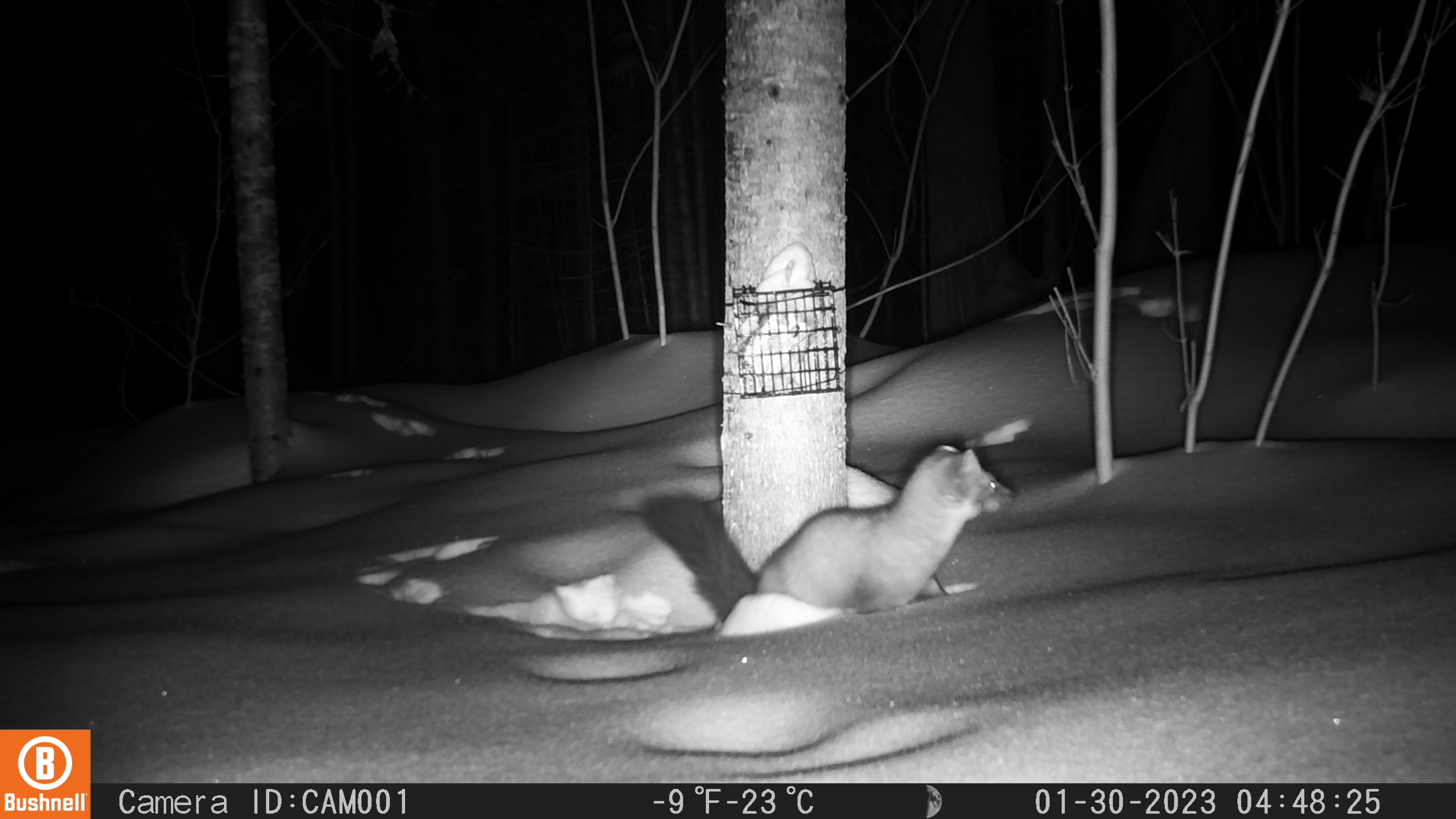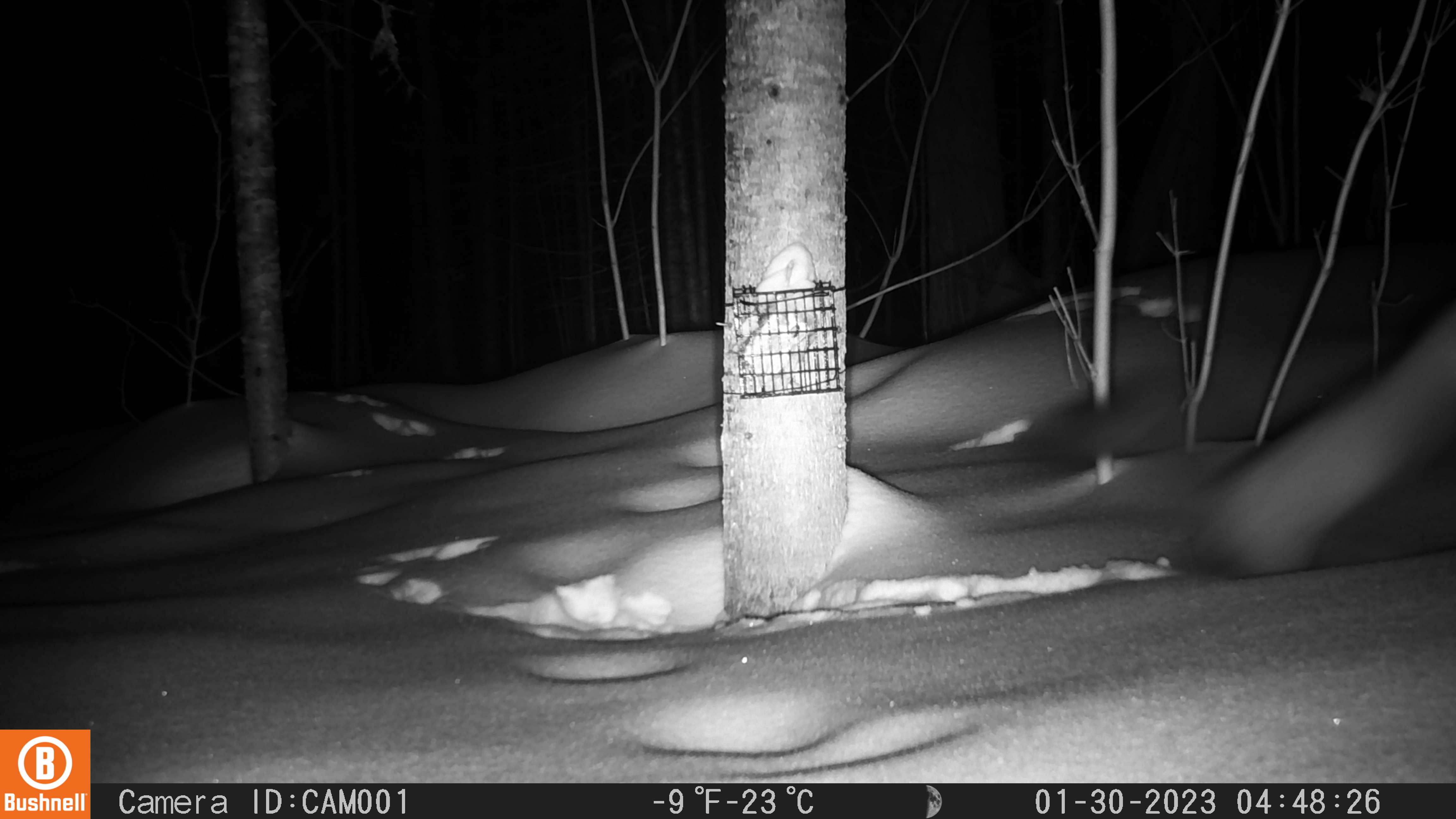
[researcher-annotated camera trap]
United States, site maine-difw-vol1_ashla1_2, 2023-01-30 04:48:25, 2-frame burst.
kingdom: Animalia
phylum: Chordata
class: Mammalia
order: Carnivora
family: Mustelidae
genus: Martes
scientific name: Martes americana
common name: american marten